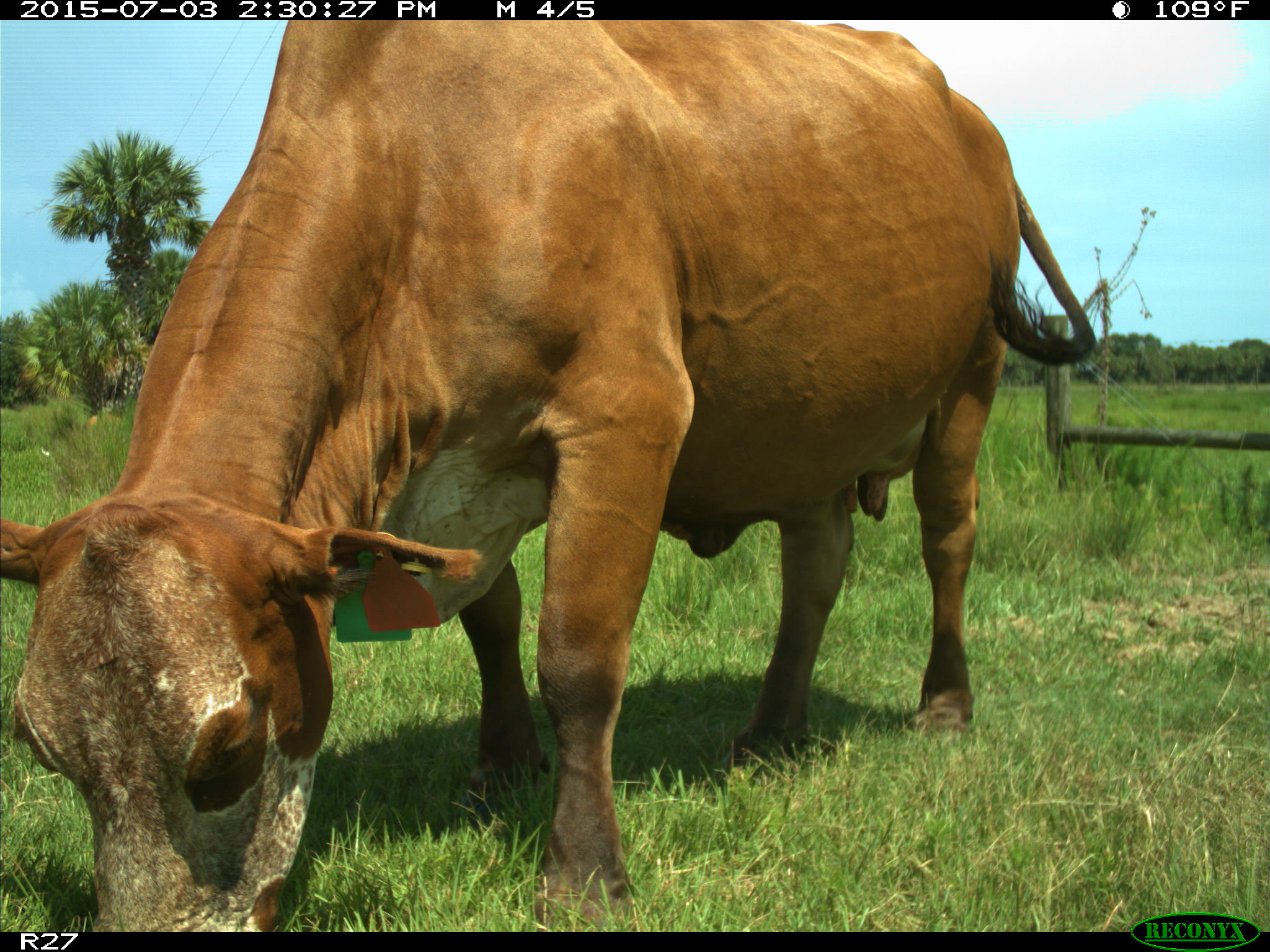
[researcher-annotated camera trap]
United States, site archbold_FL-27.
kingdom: Animalia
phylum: Chordata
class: Mammalia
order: Artiodactyla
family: Bovidae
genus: Bos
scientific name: Bos taurus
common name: domestic cow